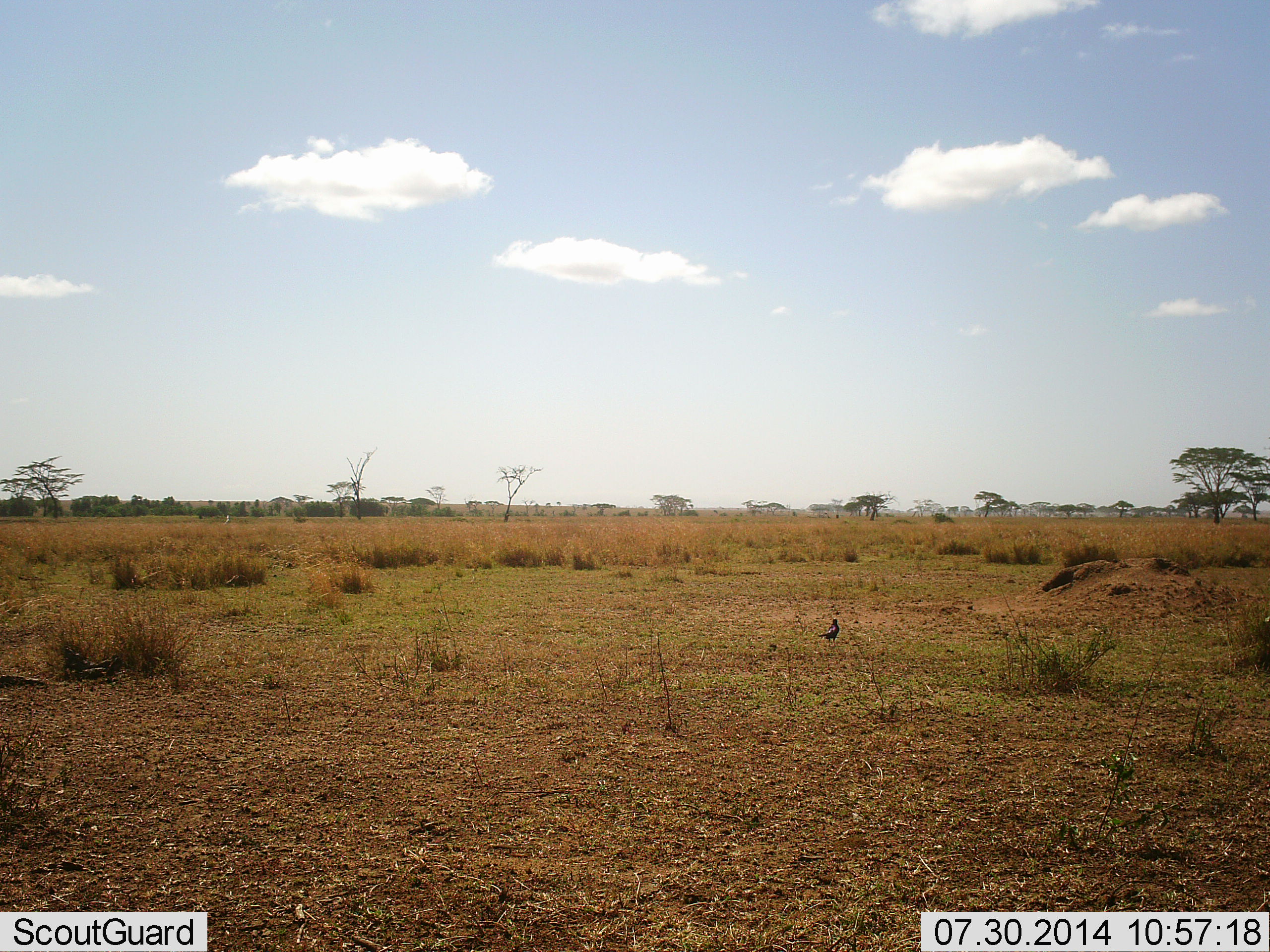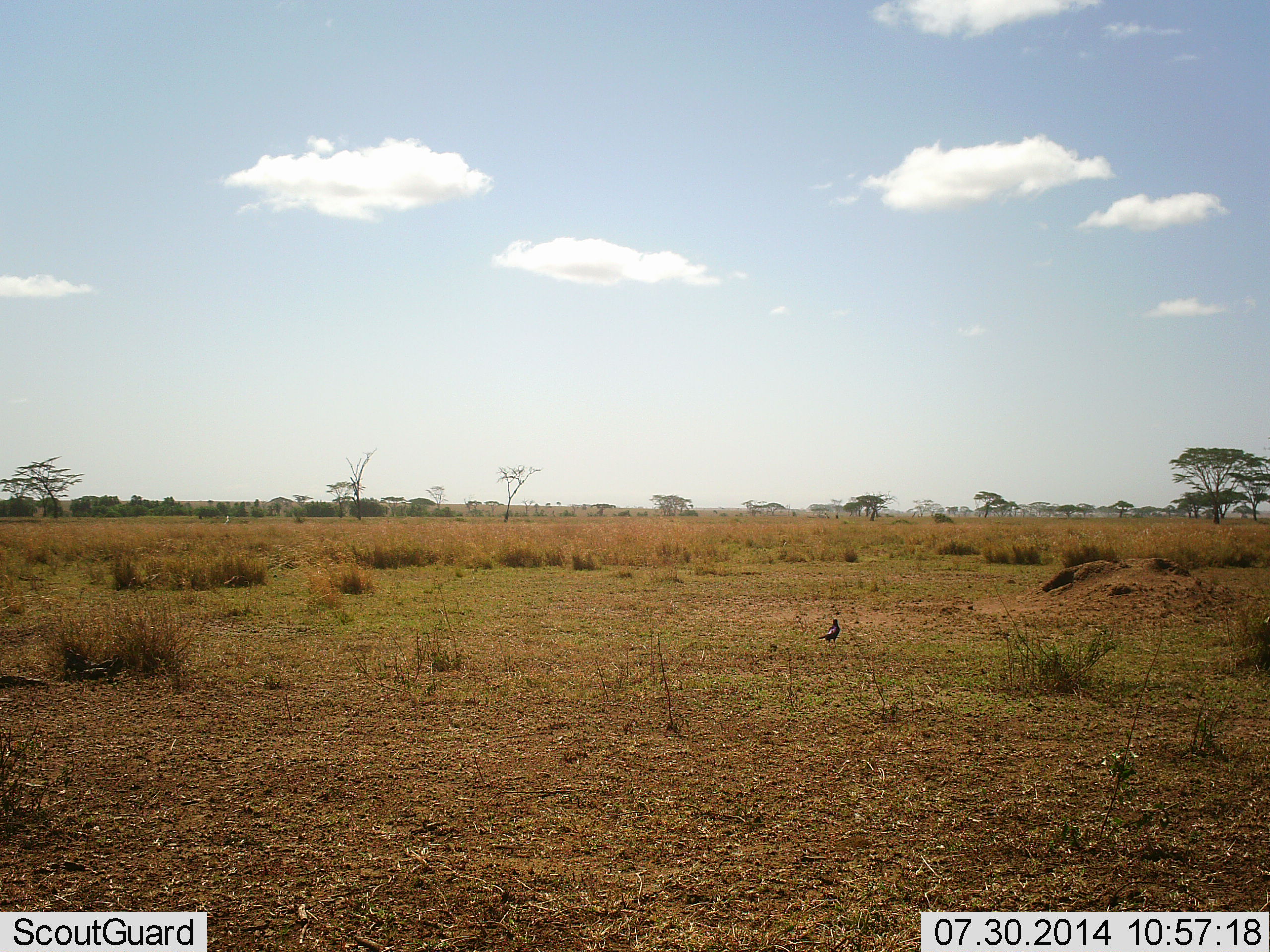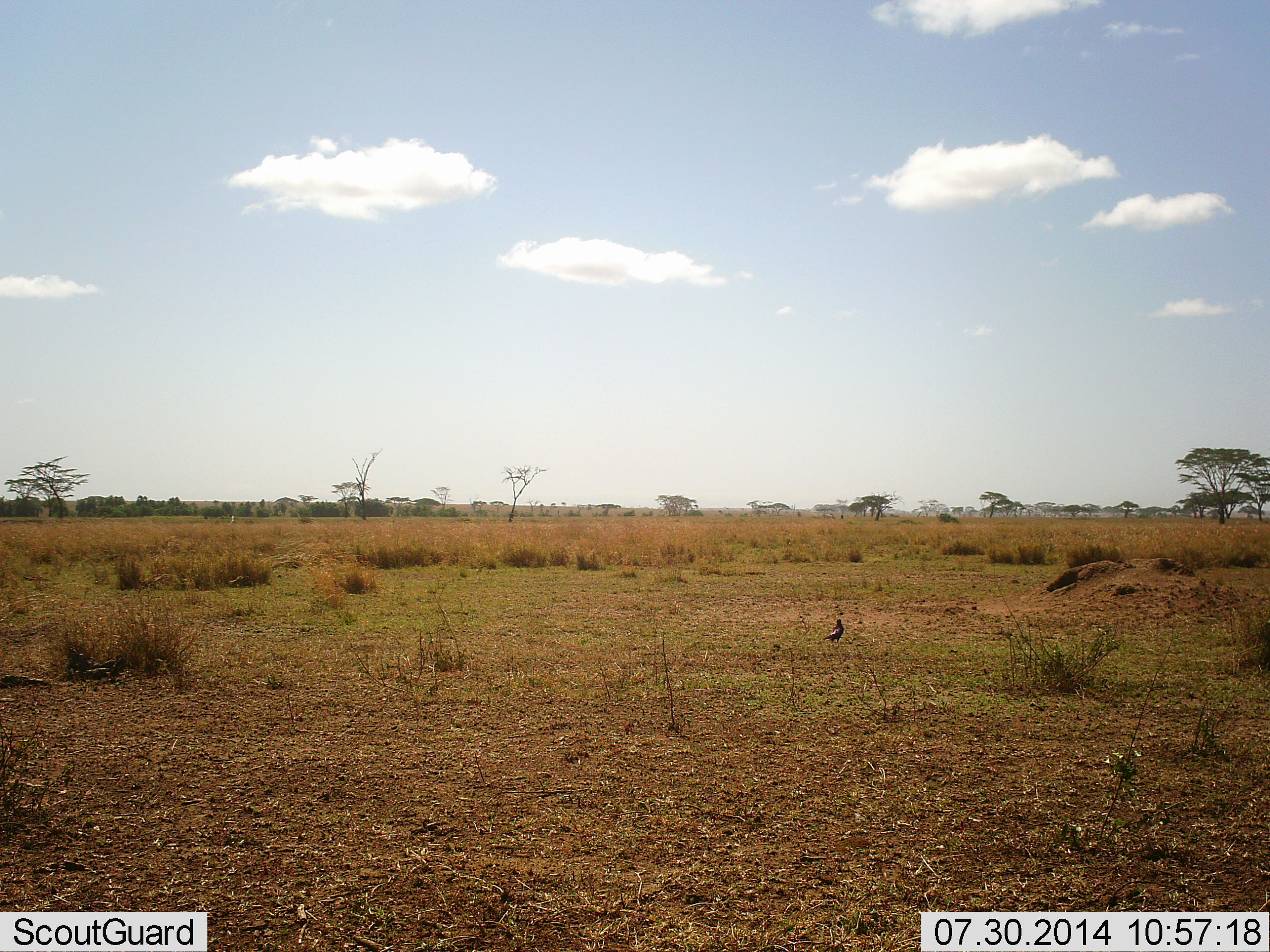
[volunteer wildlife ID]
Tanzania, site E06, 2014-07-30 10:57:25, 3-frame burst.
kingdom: Animalia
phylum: Chordata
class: Aves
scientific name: Aves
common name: bird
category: otherbird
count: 1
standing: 100%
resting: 0%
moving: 0%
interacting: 0%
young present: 0%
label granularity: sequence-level